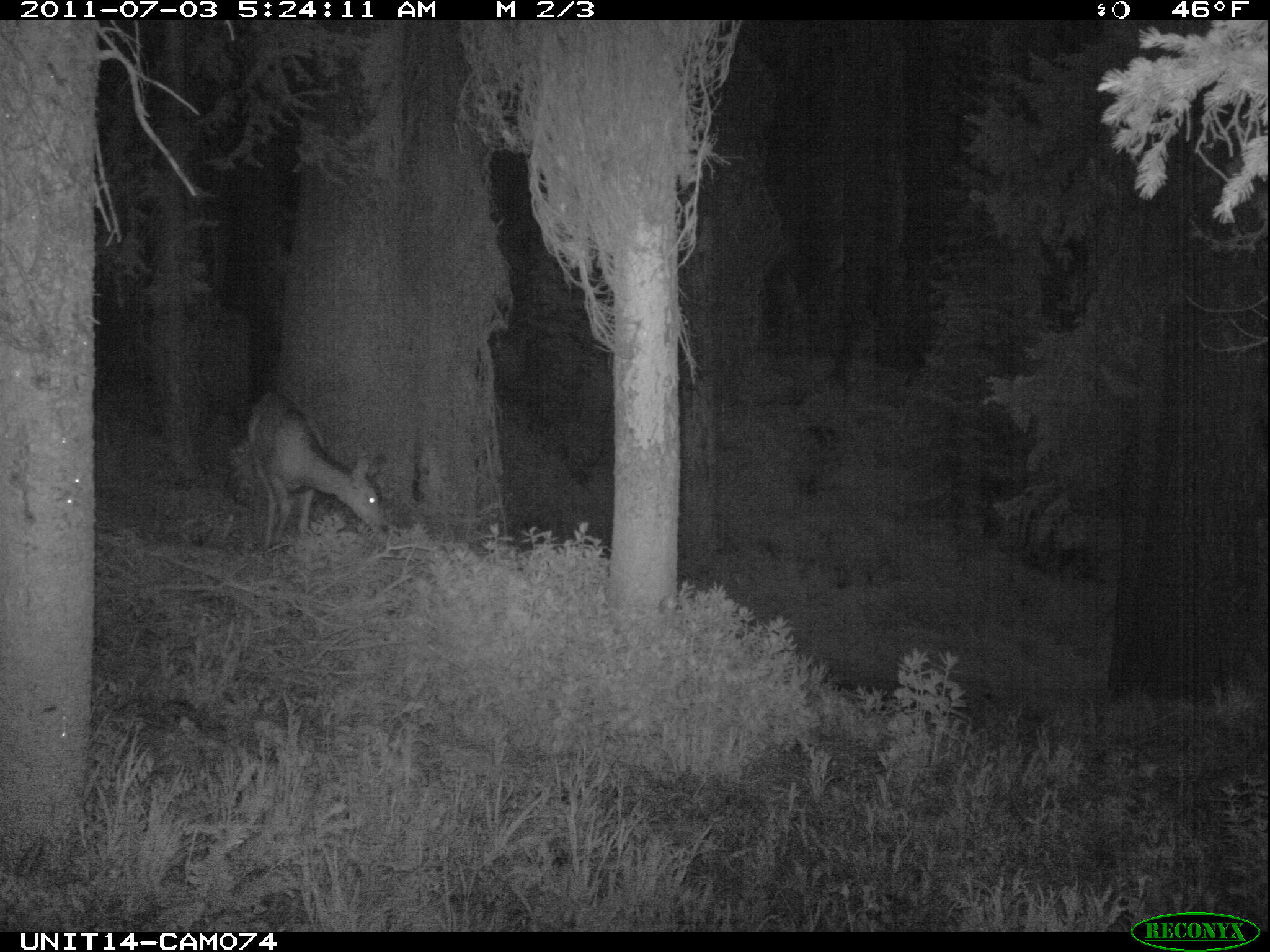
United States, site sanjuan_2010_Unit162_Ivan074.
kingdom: Animalia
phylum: Chordata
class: Mammalia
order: Artiodactyla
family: Cervidae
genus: Odocoileus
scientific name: Odocoileus hemionus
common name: mule deer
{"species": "Odocoileus hemionus (mule deer)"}